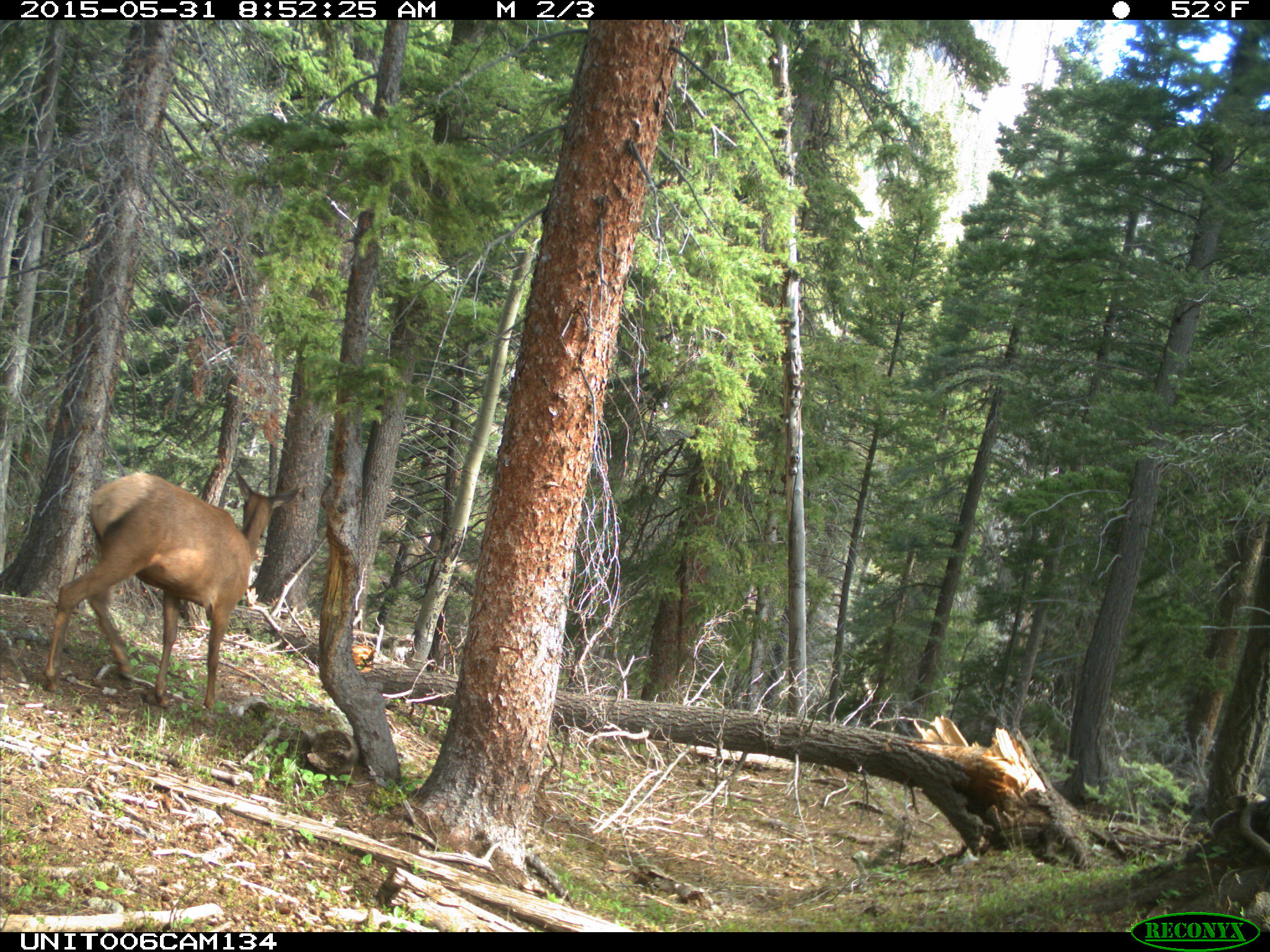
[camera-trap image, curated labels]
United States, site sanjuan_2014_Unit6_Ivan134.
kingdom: Animalia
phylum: Chordata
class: Mammalia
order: Artiodactyla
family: Cervidae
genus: Cervus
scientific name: Cervus elaphus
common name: red deer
Cervus elaphus (red deer).